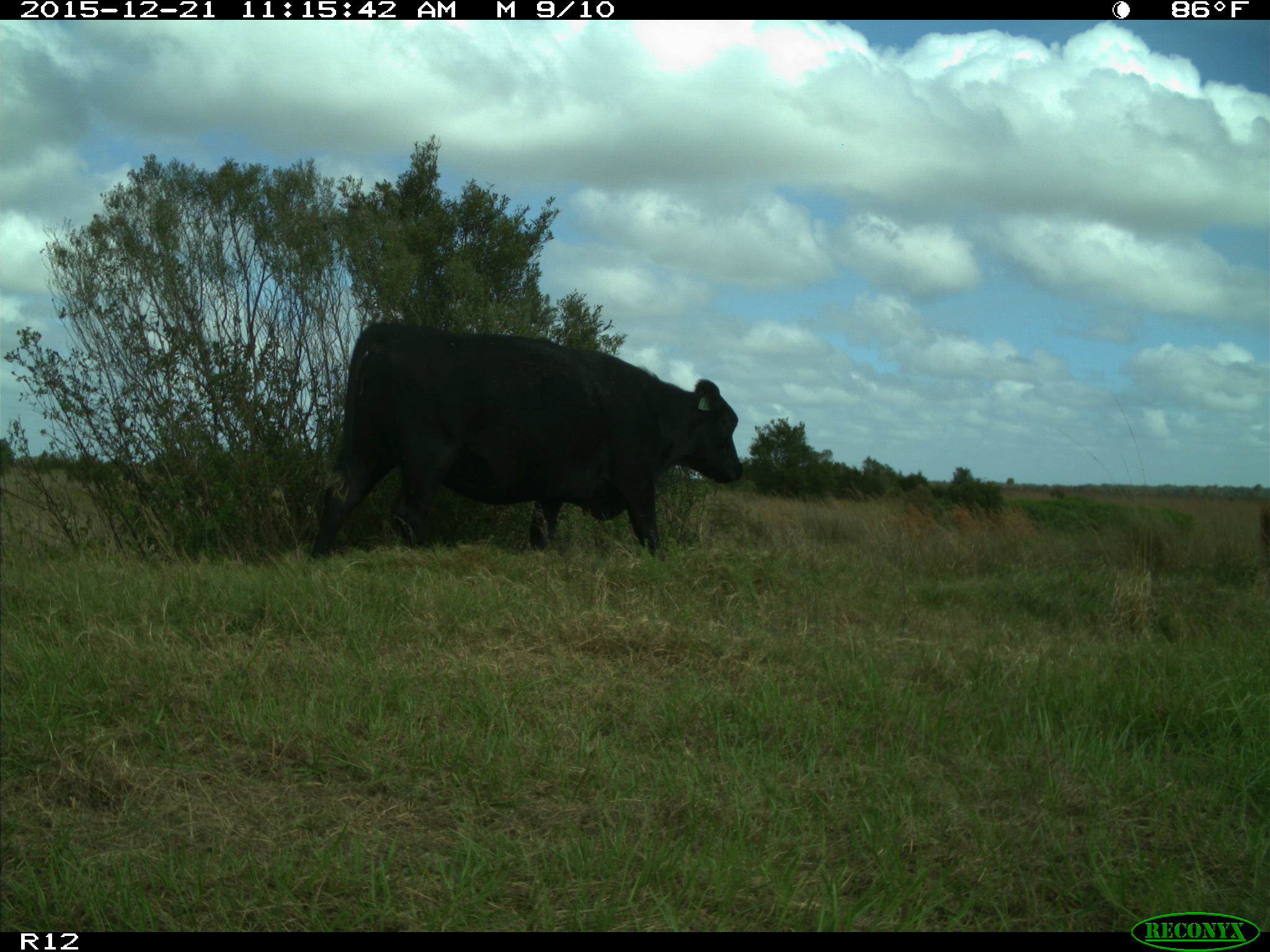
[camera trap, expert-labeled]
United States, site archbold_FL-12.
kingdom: Animalia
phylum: Chordata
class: Mammalia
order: Artiodactyla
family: Bovidae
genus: Bos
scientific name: Bos taurus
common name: domestic cow